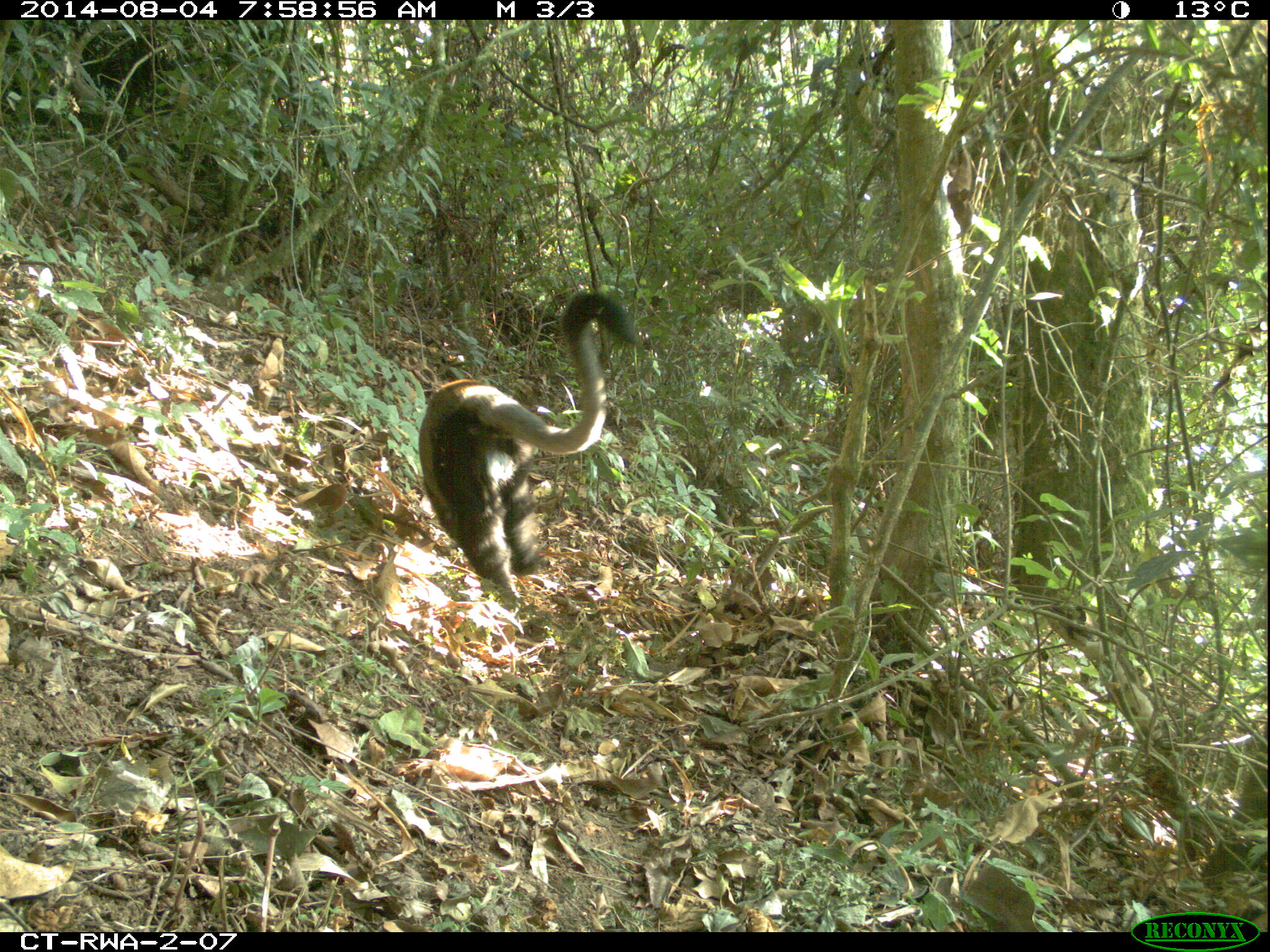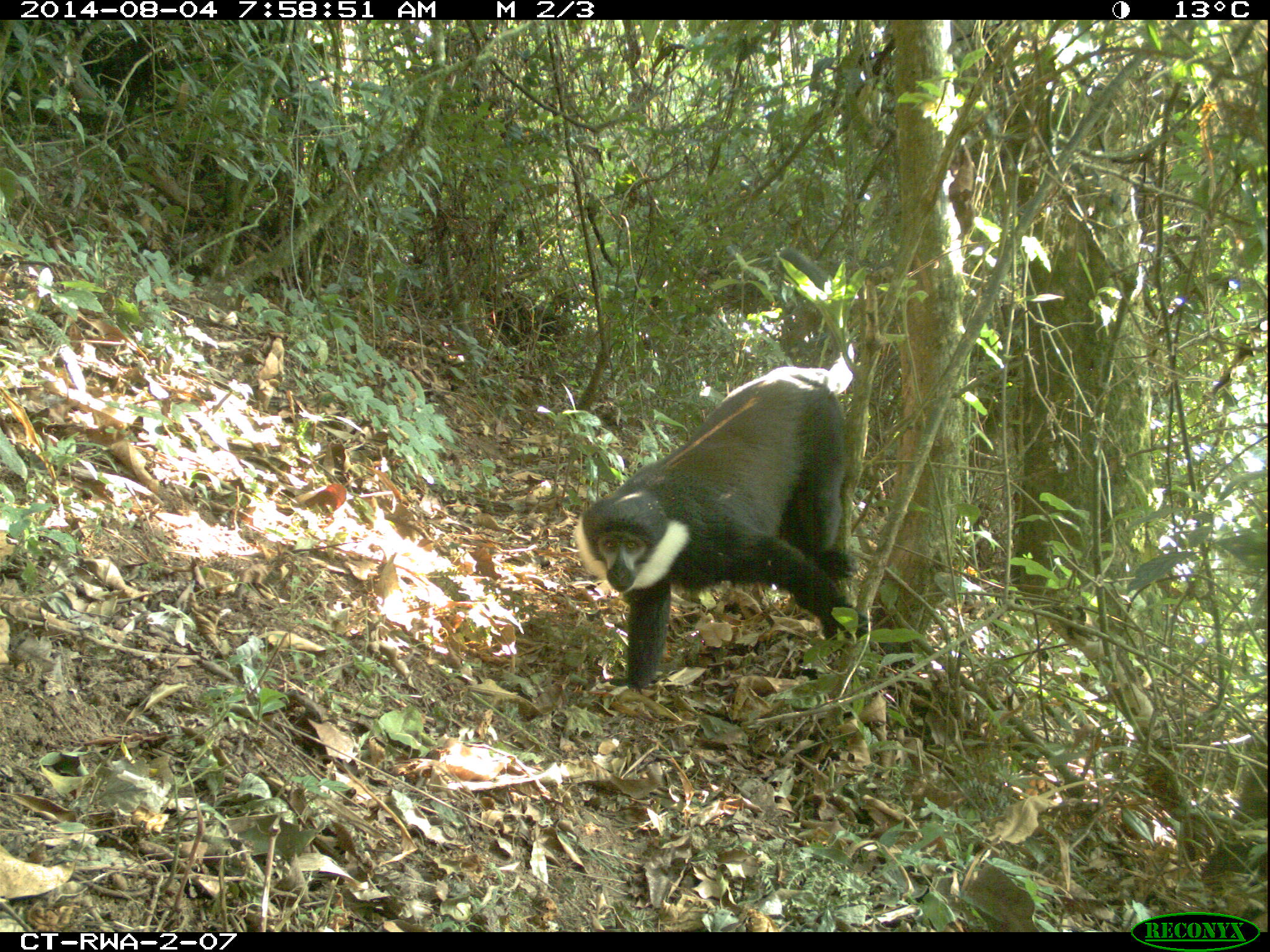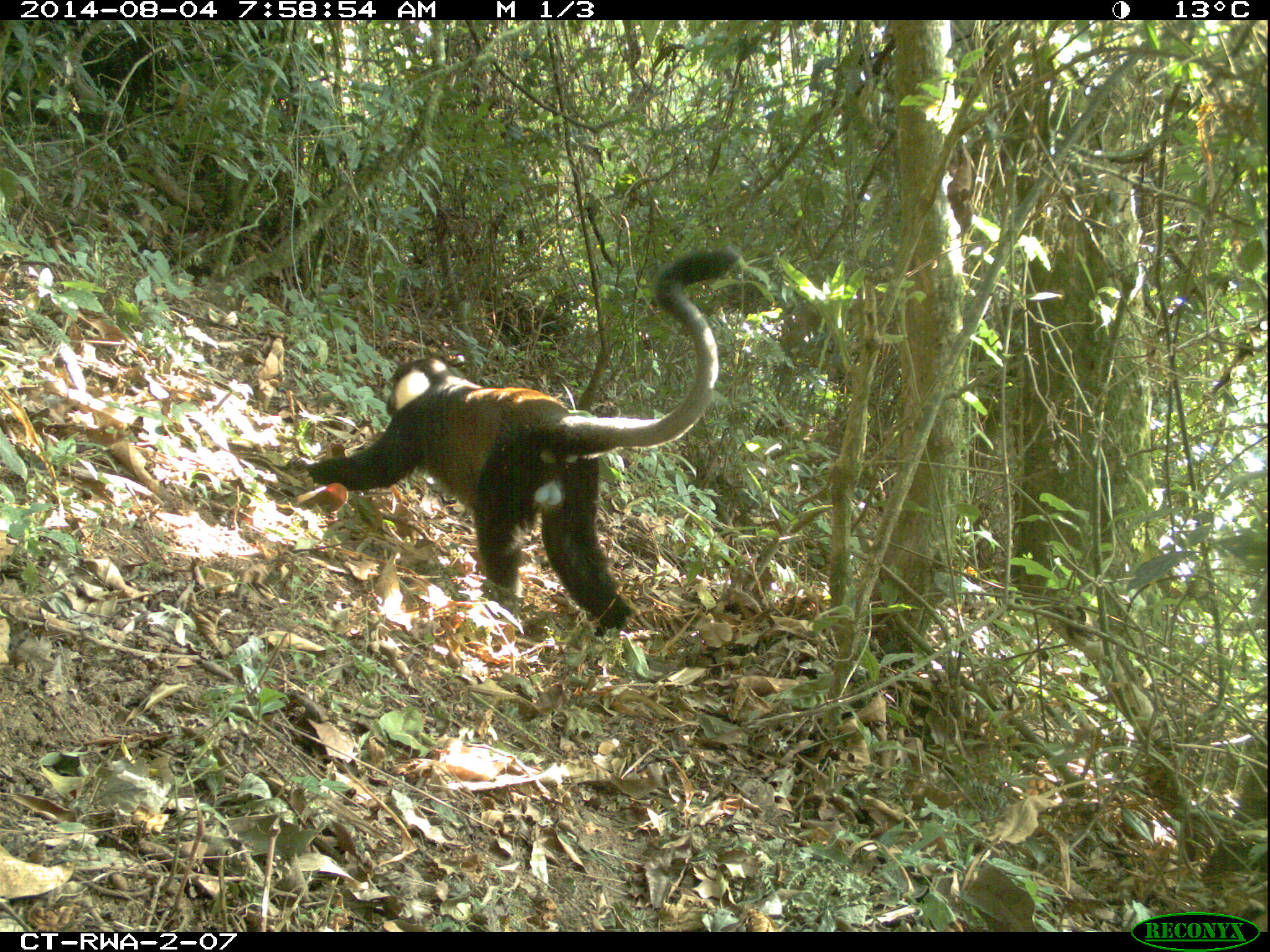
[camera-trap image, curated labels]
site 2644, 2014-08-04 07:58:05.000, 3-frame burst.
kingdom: Animalia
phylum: Chordata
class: Mammalia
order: Primates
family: Cercopithecidae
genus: Allochrocebus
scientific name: Allochrocebus lhoesti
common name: l'hoest's monkey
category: cercopithecus lhoesti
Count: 1.